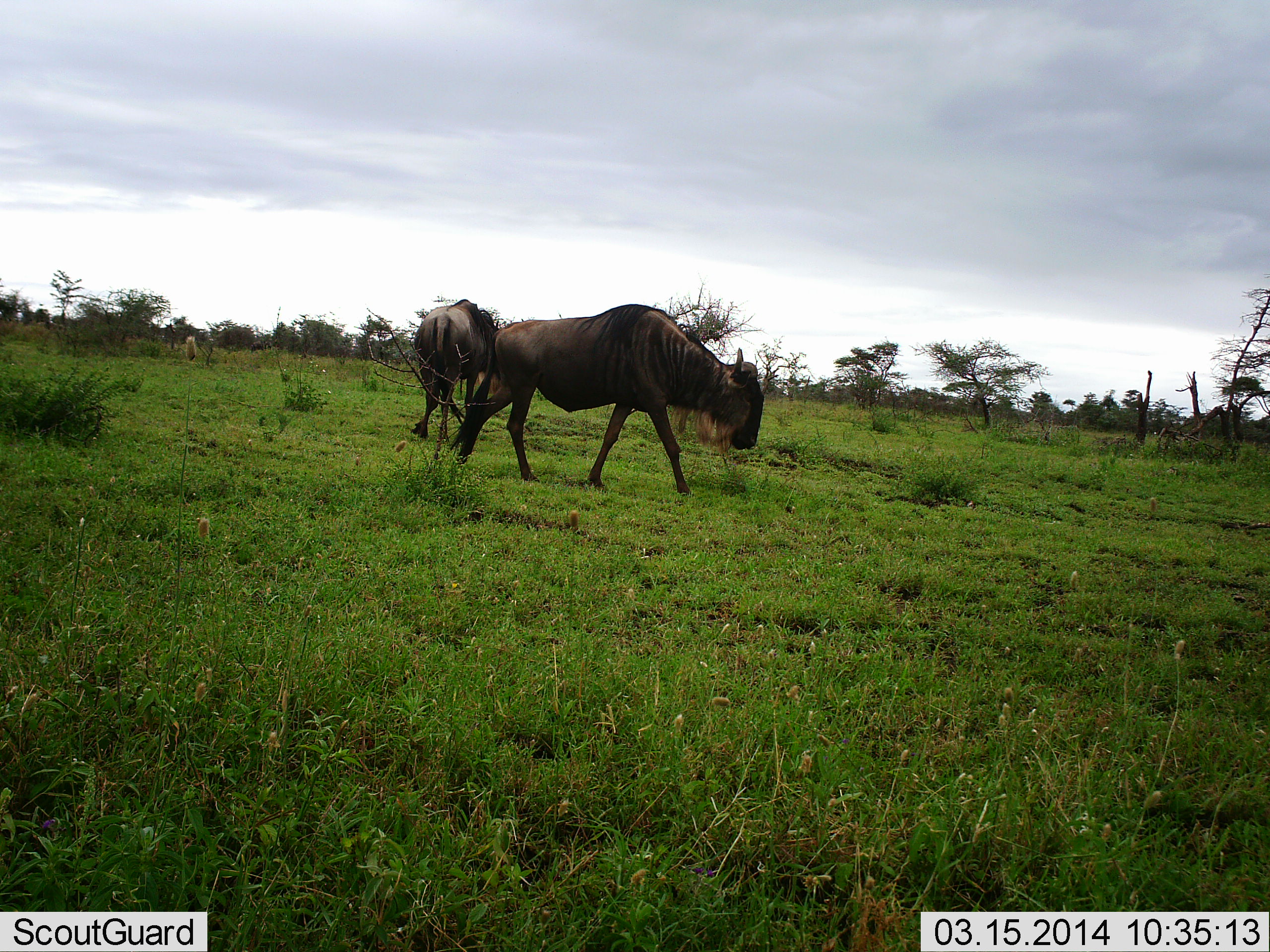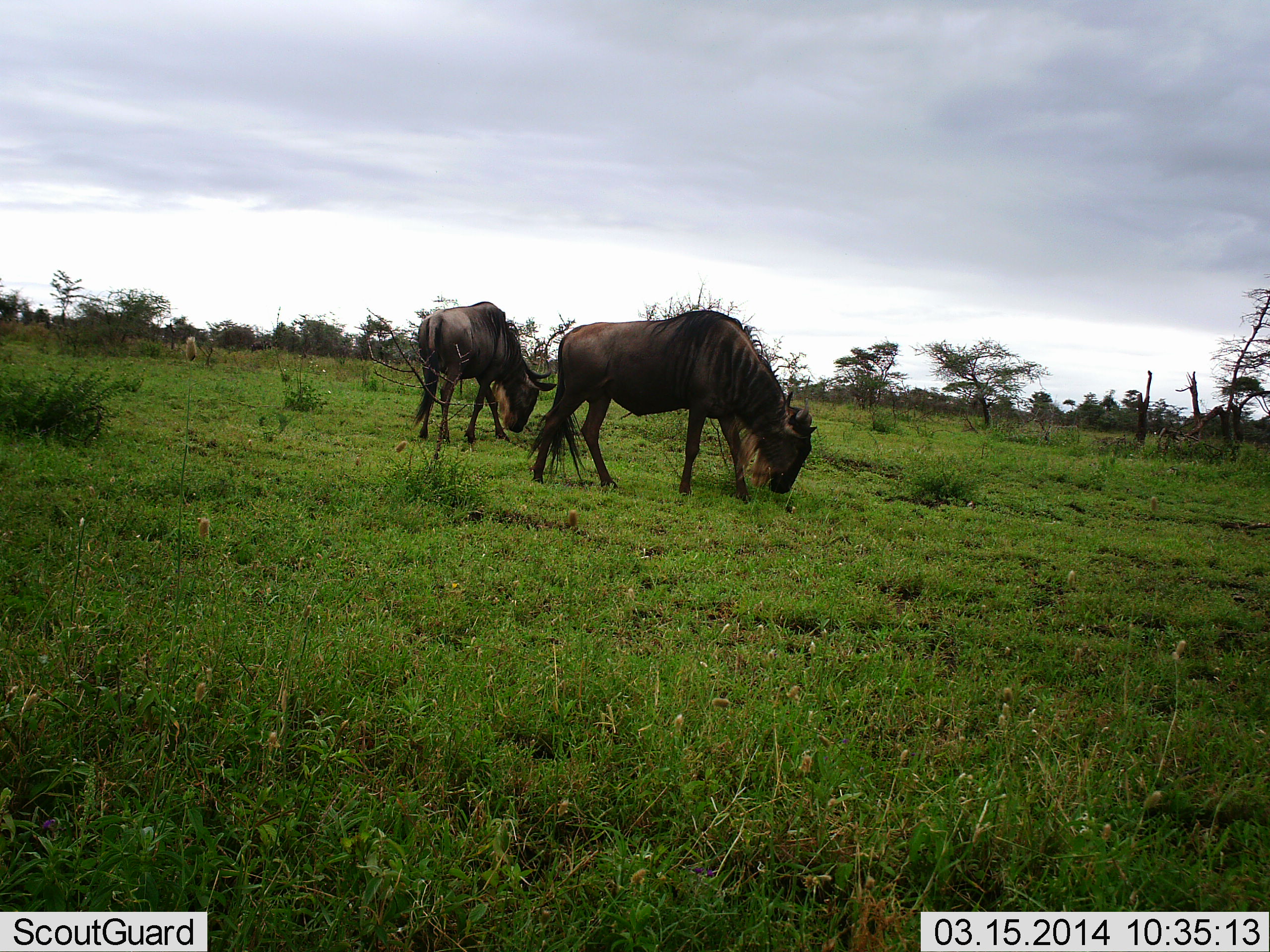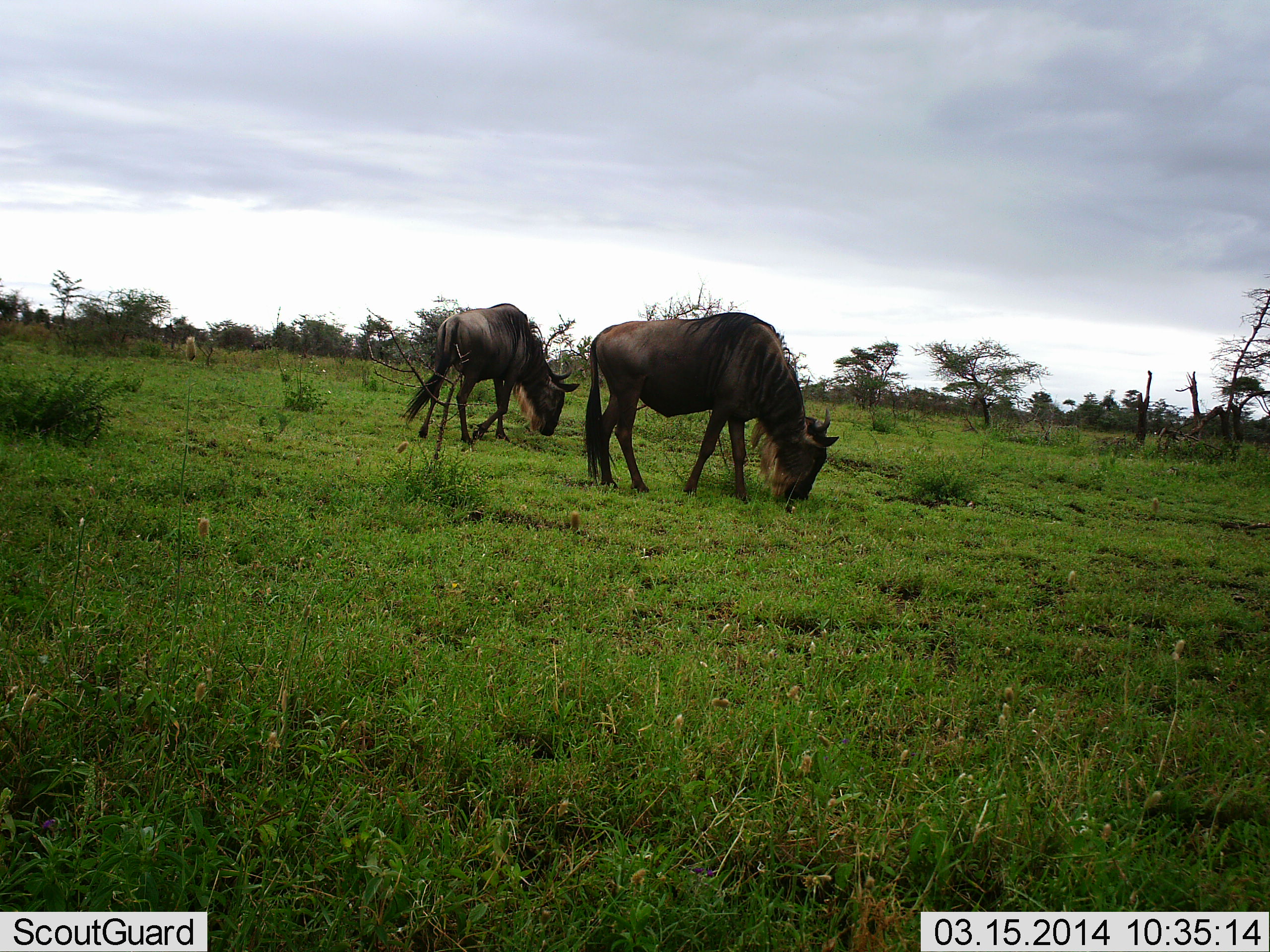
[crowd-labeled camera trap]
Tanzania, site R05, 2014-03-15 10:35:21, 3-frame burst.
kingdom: Animalia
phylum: Chordata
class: Mammalia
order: Artiodactyla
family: Bovidae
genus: Connochaetes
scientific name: Connochaetes taurinus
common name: blue wildebeest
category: wildebeest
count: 2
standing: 0%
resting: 0%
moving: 30%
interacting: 0%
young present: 0%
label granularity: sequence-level